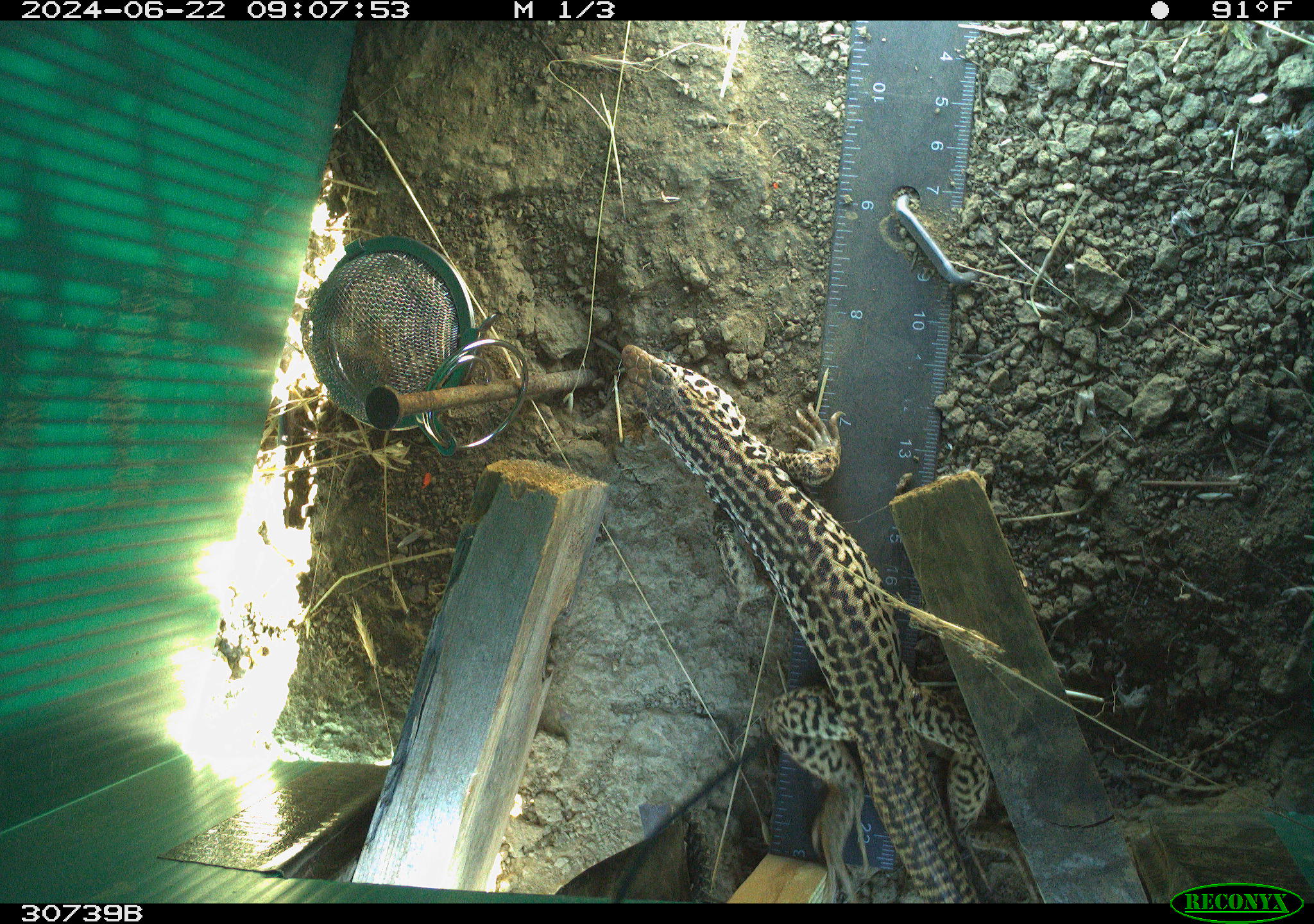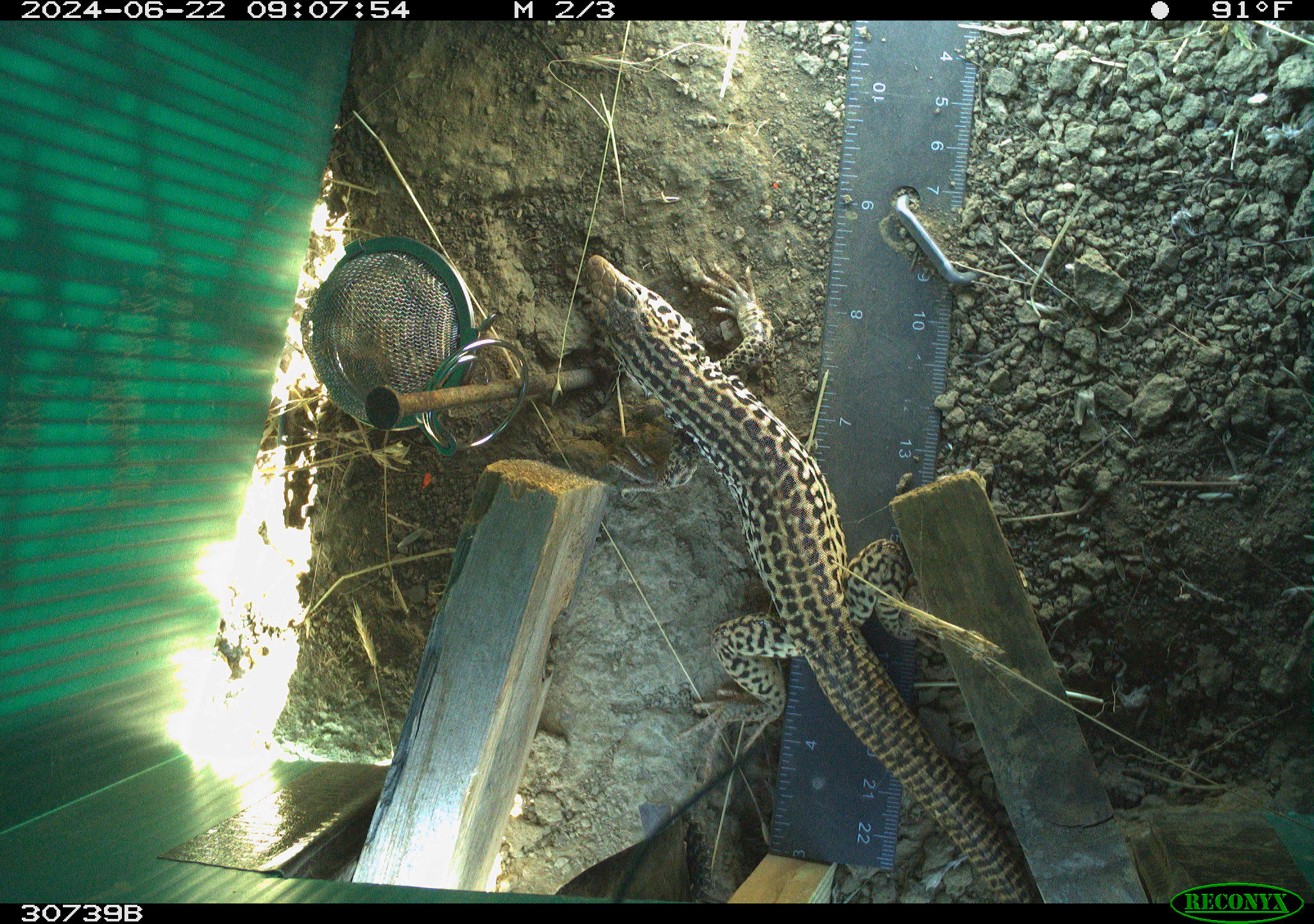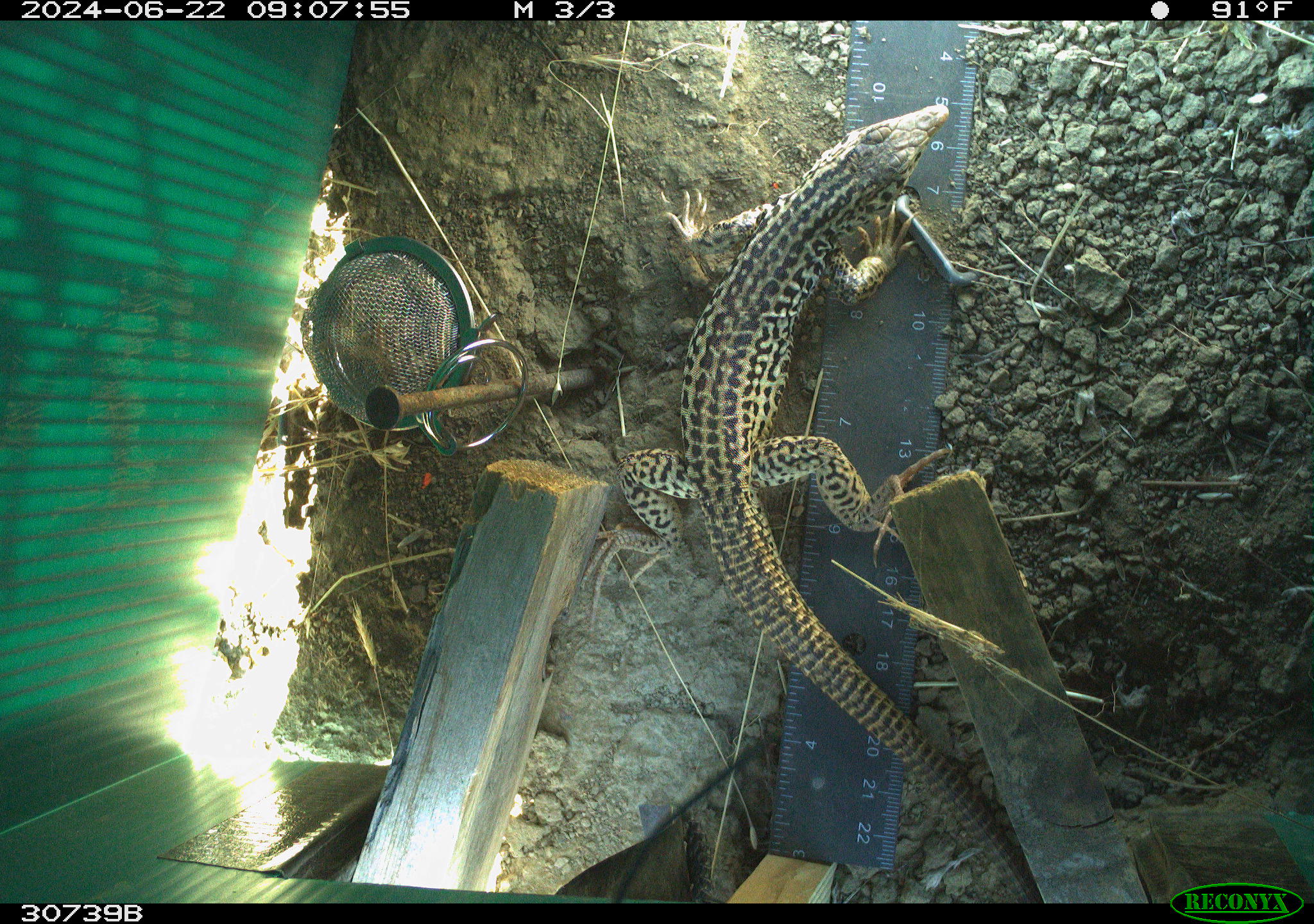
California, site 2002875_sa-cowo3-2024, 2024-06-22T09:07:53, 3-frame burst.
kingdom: Animalia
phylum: Chordata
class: Reptilia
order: Squamata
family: Teiidae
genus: Aspidoscelis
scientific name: Aspidoscelis tigris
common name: western whiptail